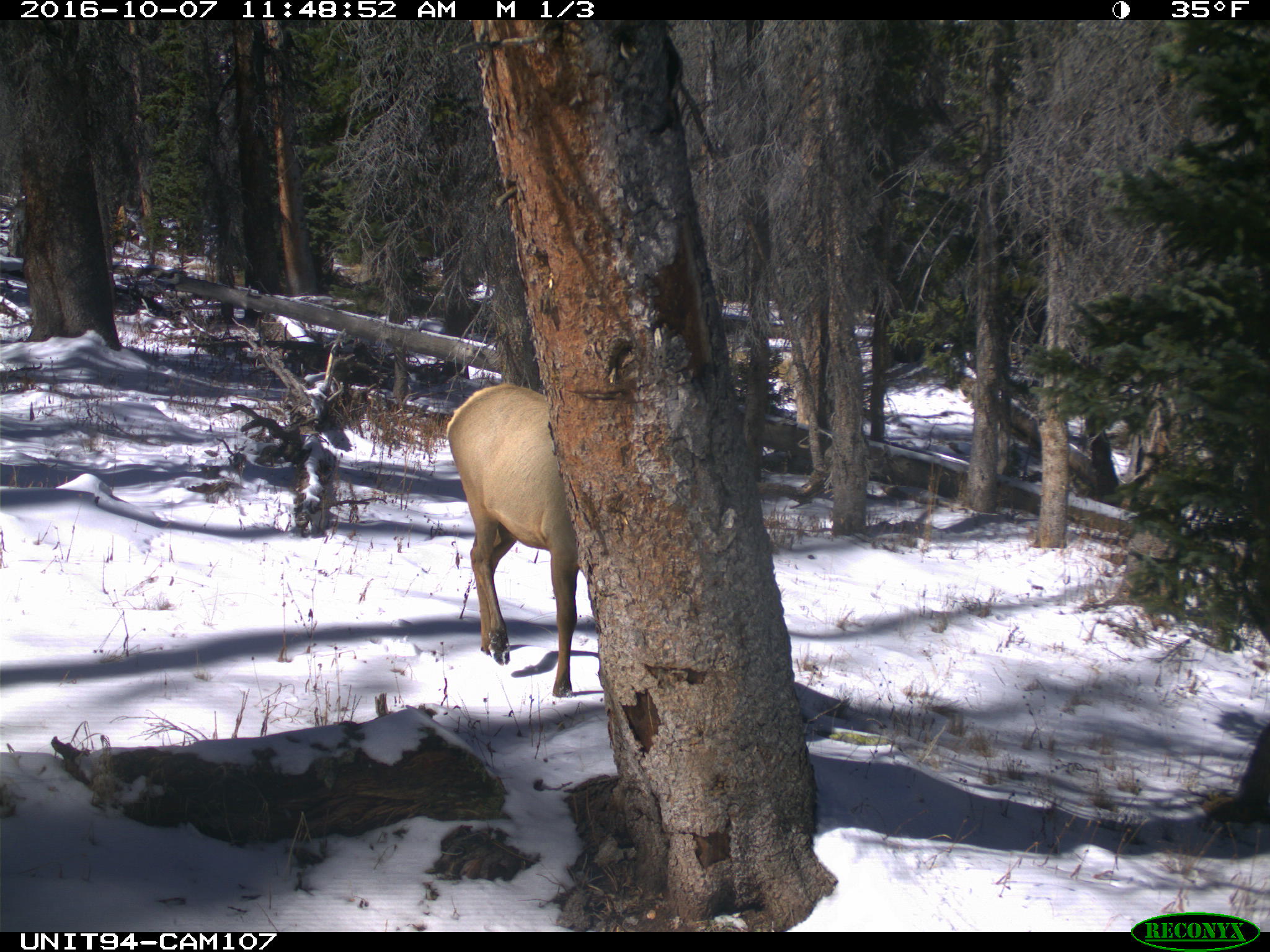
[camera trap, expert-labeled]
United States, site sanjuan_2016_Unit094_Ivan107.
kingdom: Animalia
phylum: Chordata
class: Mammalia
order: Artiodactyla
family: Cervidae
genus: Cervus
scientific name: Cervus elaphus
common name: red deer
Cervus elaphus (red deer).